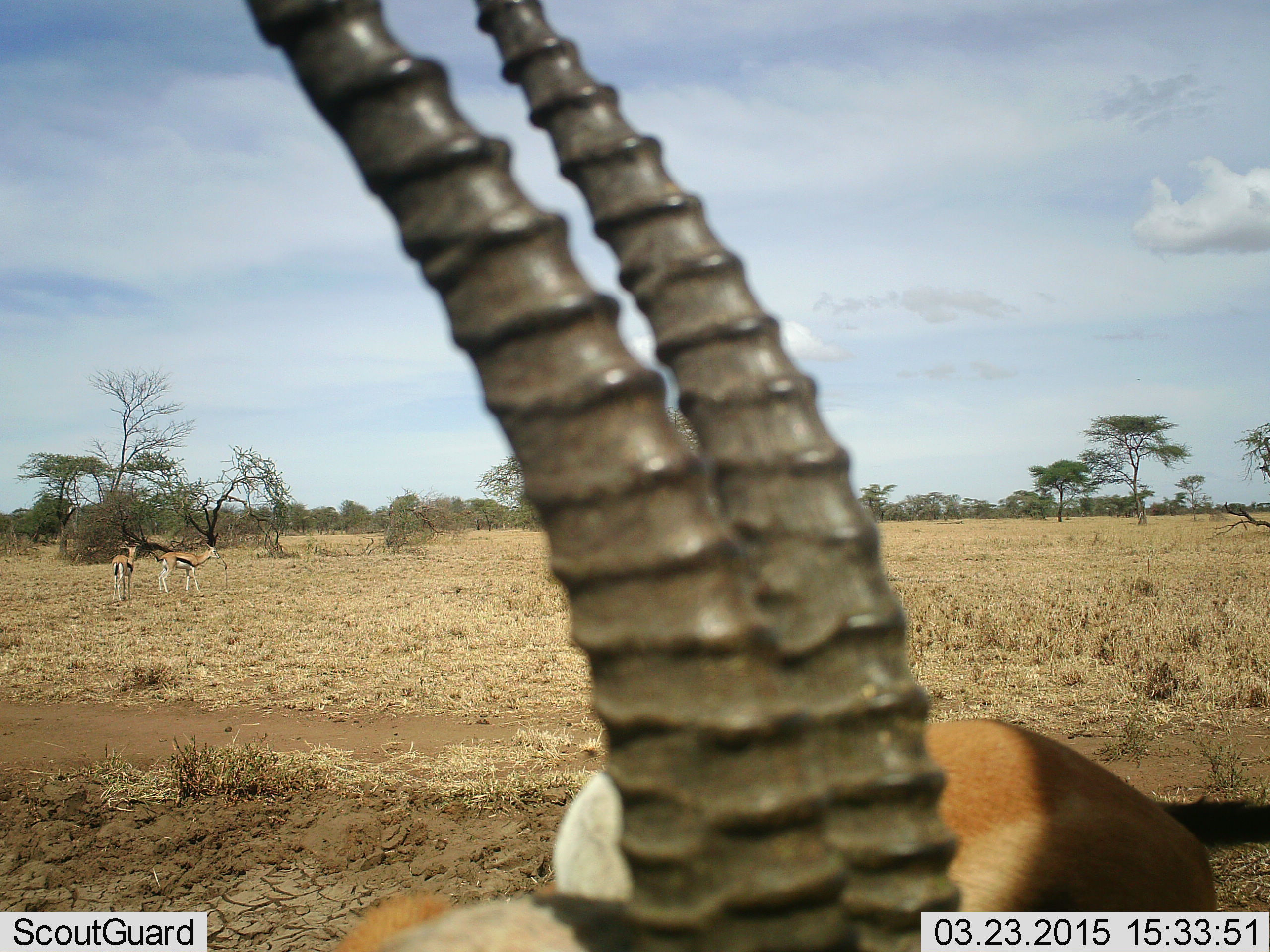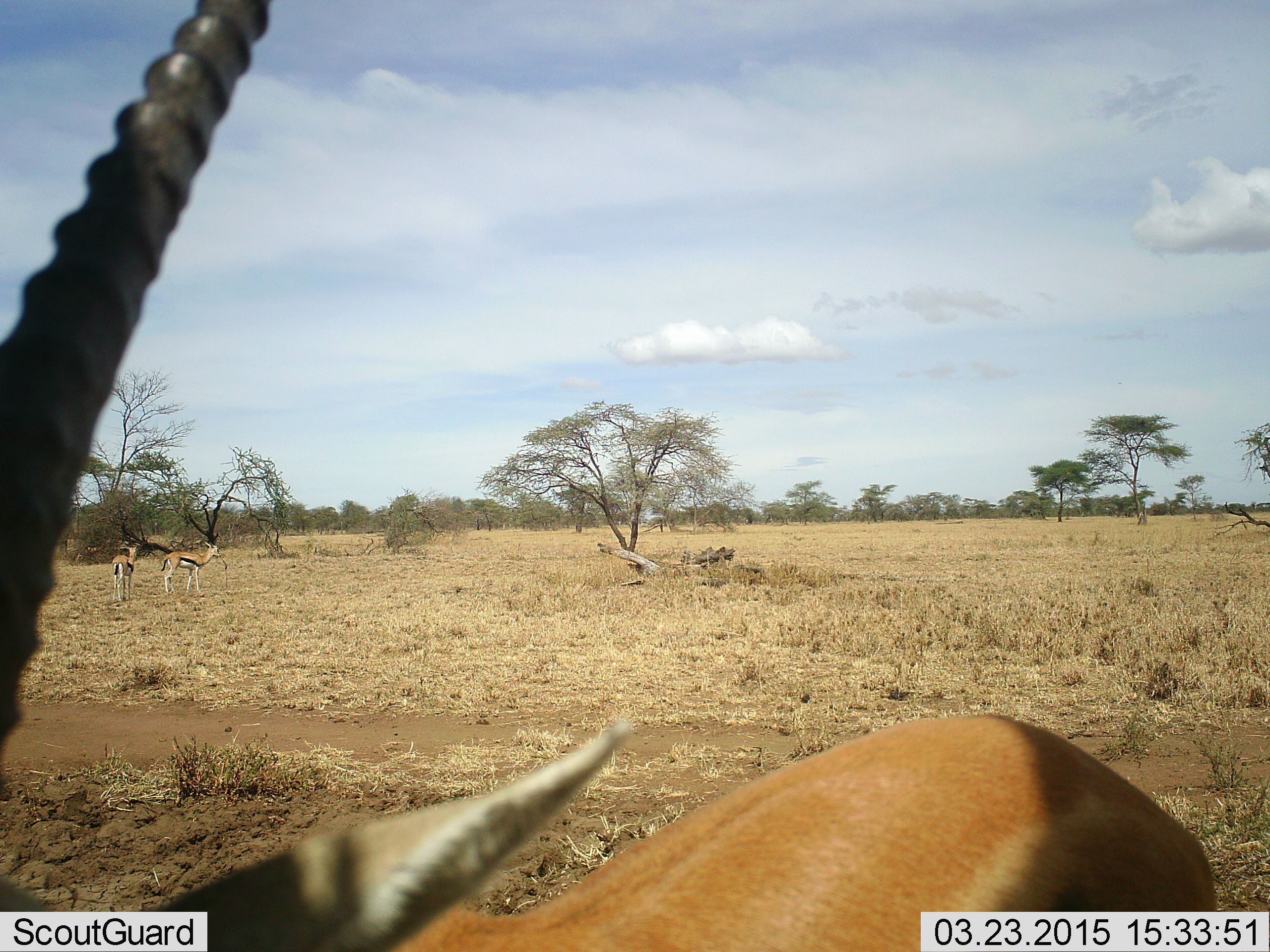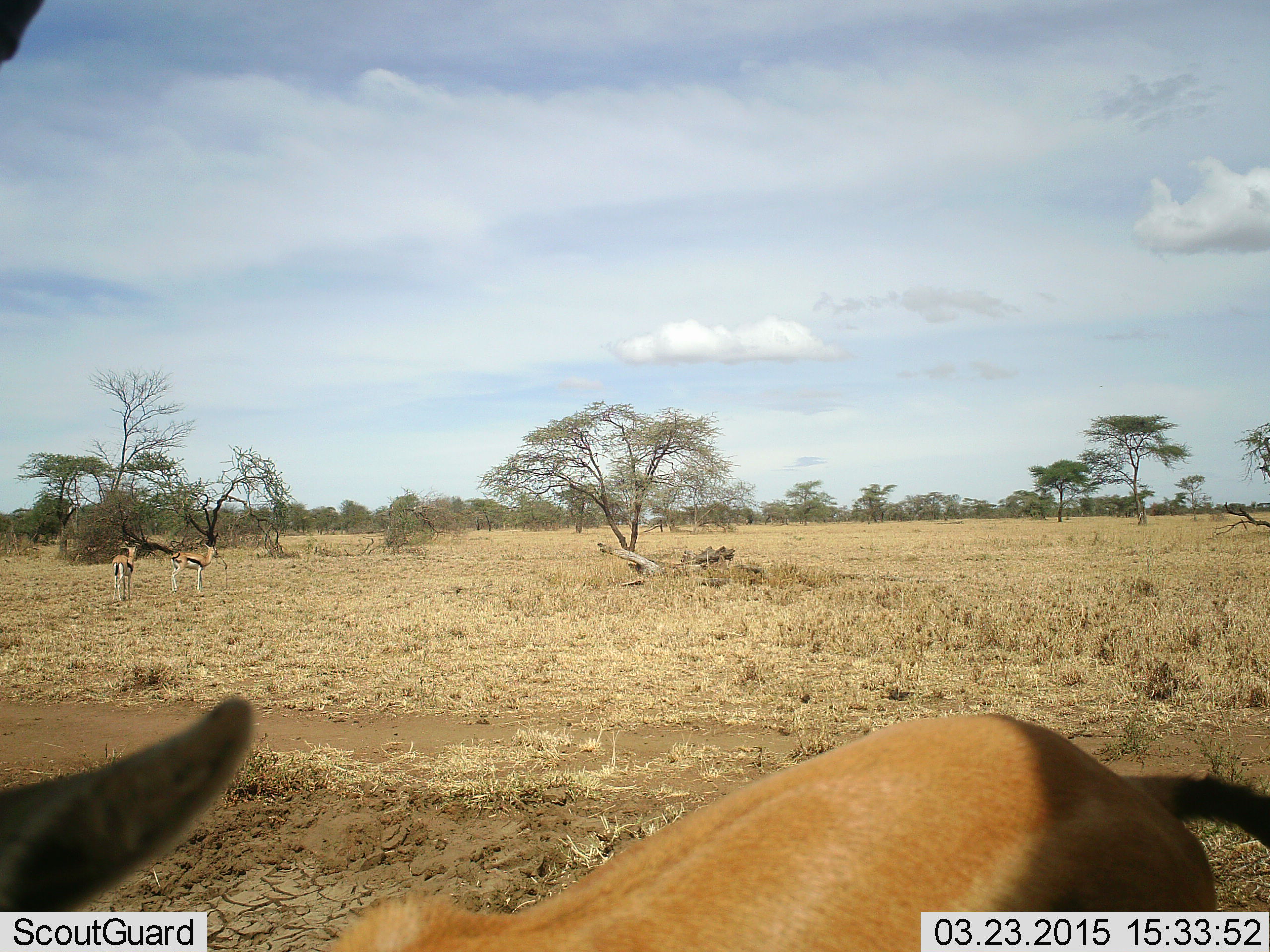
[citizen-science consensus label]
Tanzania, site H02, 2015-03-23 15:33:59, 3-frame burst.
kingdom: Animalia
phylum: Chordata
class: Mammalia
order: Artiodactyla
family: Bovidae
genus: Eudorcas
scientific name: Eudorcas thomsonii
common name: thomson's gazelle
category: gazellethomsons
Gazellethomsons (thomson's gazelle) (Eudorcas thomsonii), count 3. Behavior (volunteer vote fractions): standing 100%, resting 0%, moving 10%, interacting 0%. Young present (vote fraction): 0%. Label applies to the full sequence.